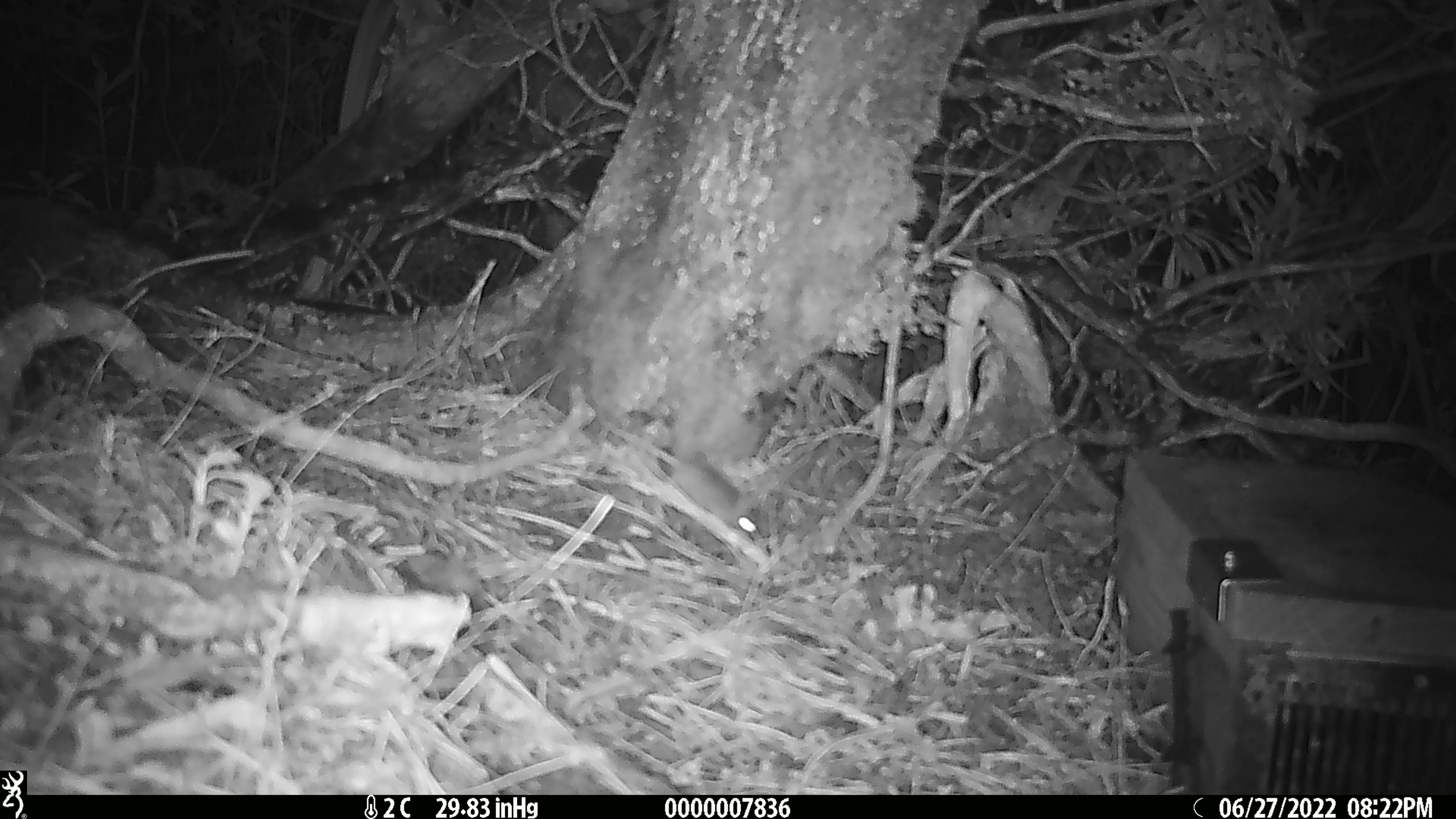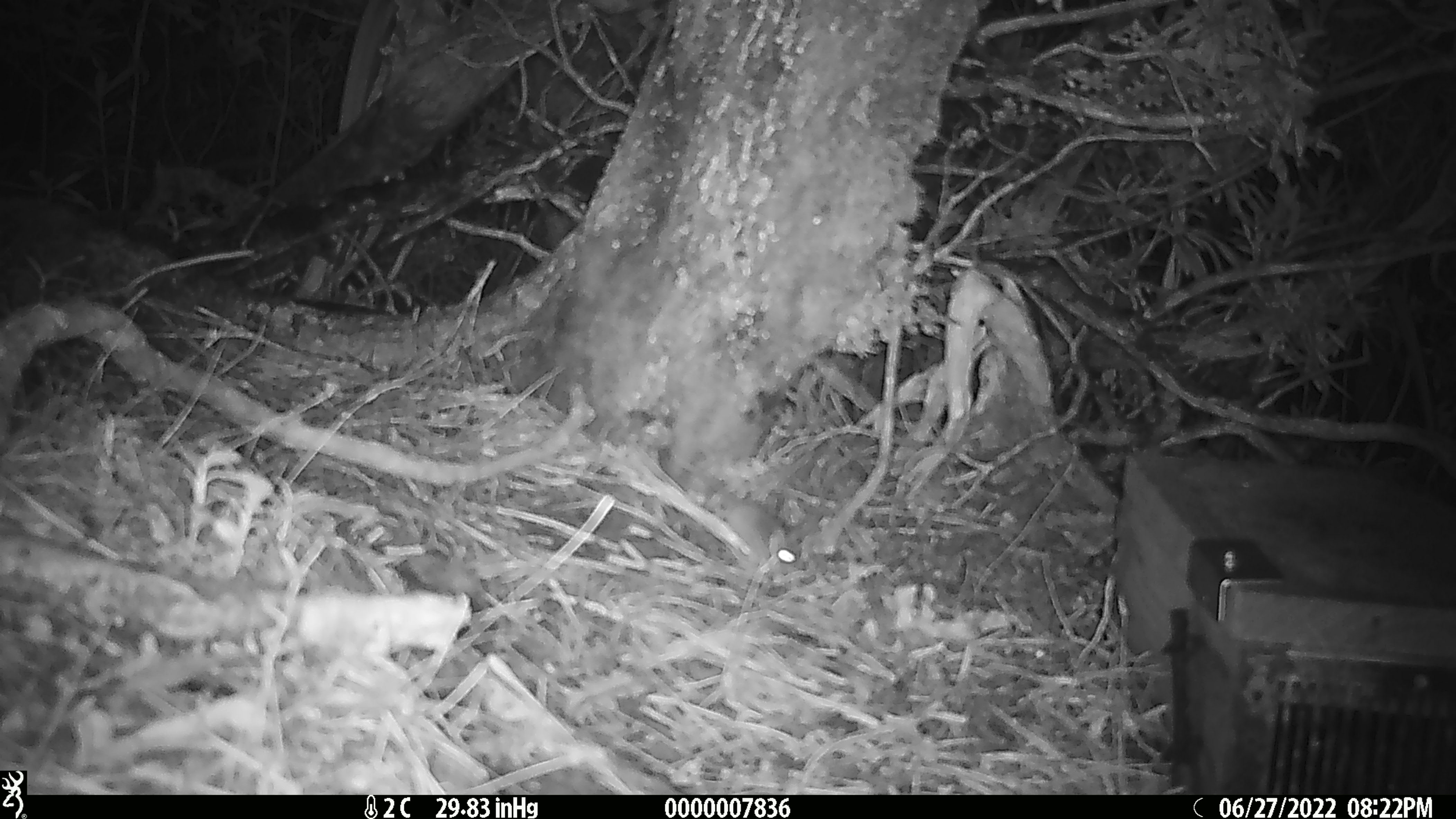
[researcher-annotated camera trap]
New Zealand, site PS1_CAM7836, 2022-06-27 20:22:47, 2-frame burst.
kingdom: Animalia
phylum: Chordata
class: Mammalia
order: Rodentia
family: Muridae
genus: Mus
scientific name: Mus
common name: mouse